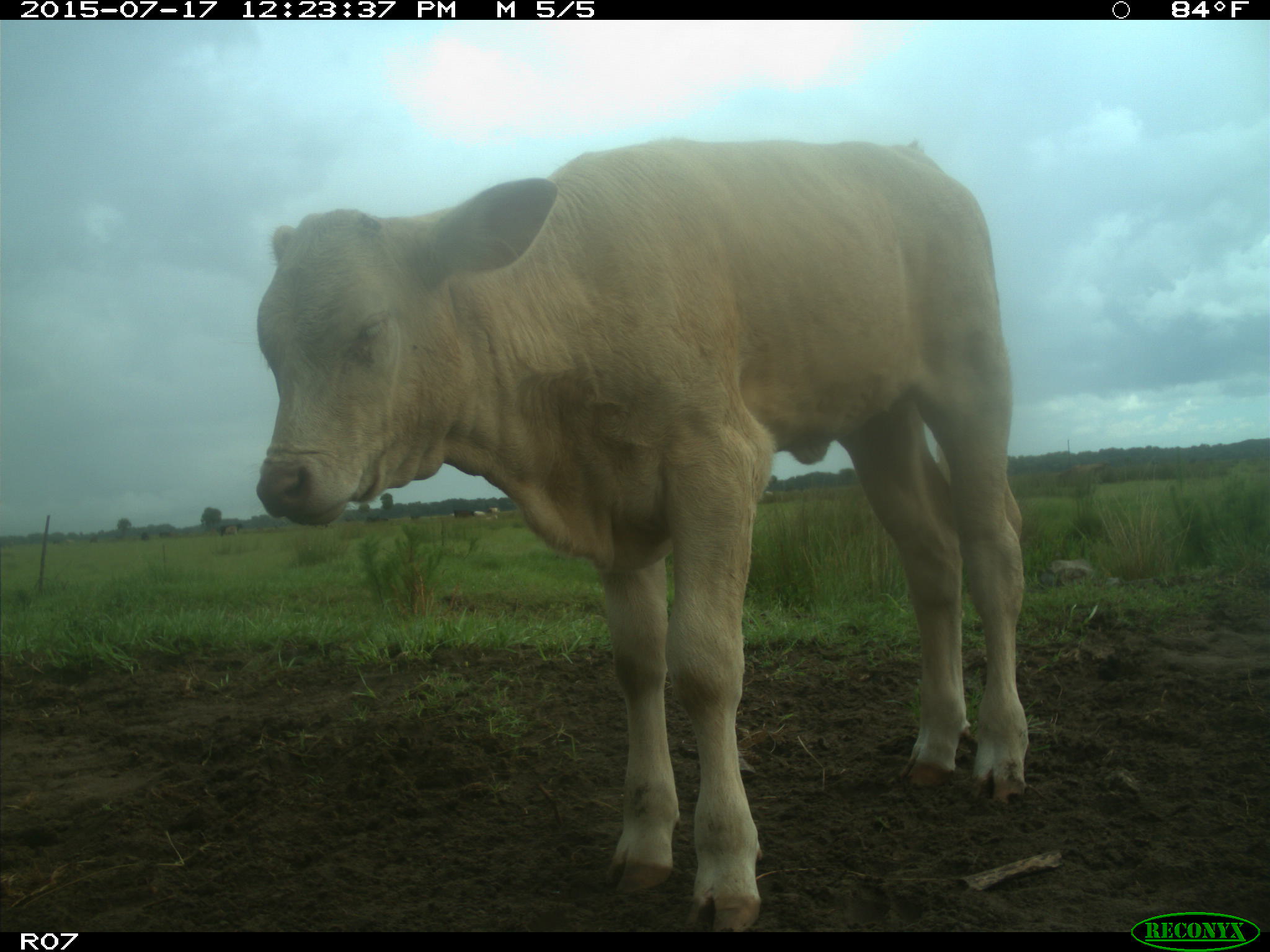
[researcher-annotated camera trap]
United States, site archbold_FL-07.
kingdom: Animalia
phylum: Chordata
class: Mammalia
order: Artiodactyla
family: Bovidae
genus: Bos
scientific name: Bos taurus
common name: domestic cow